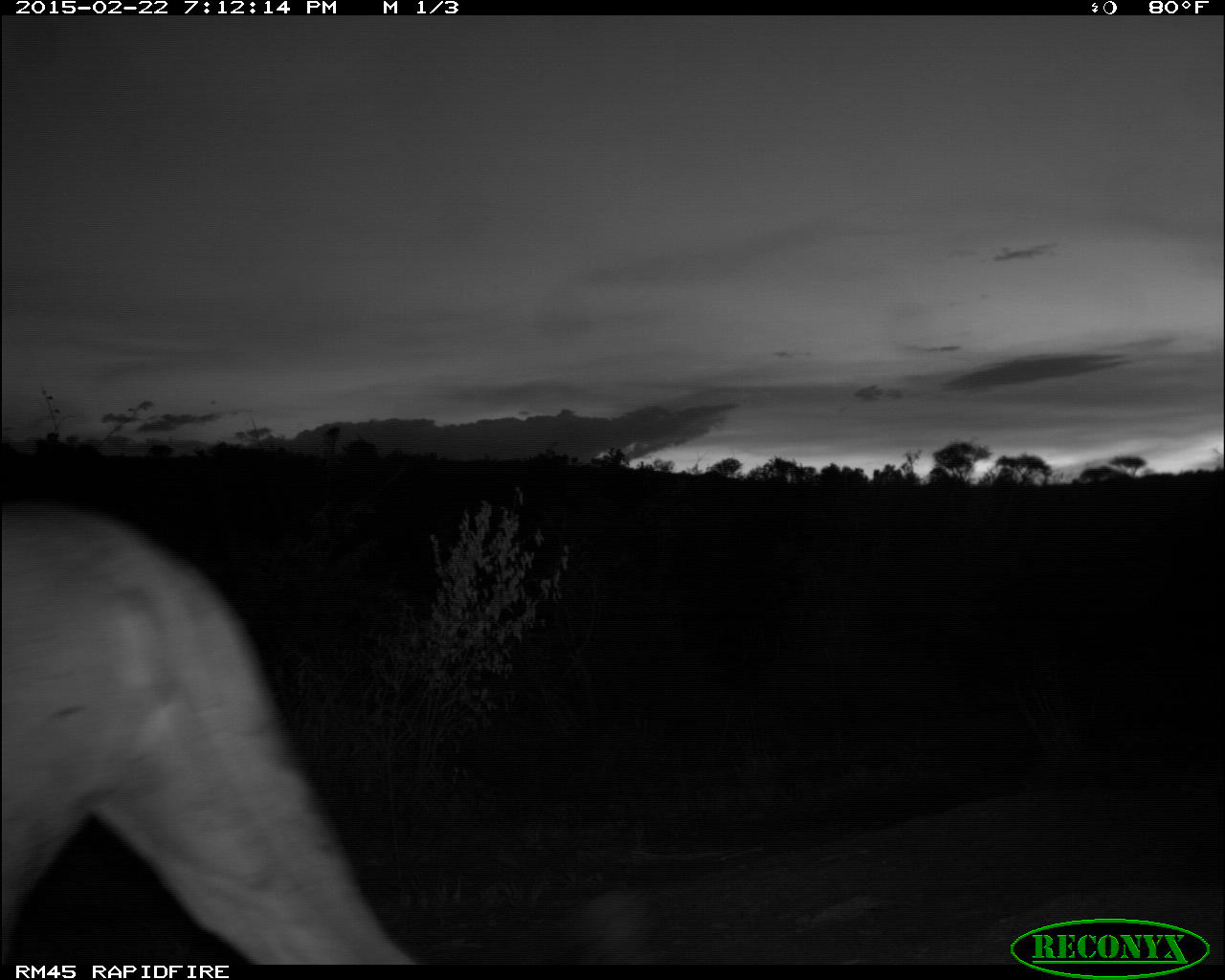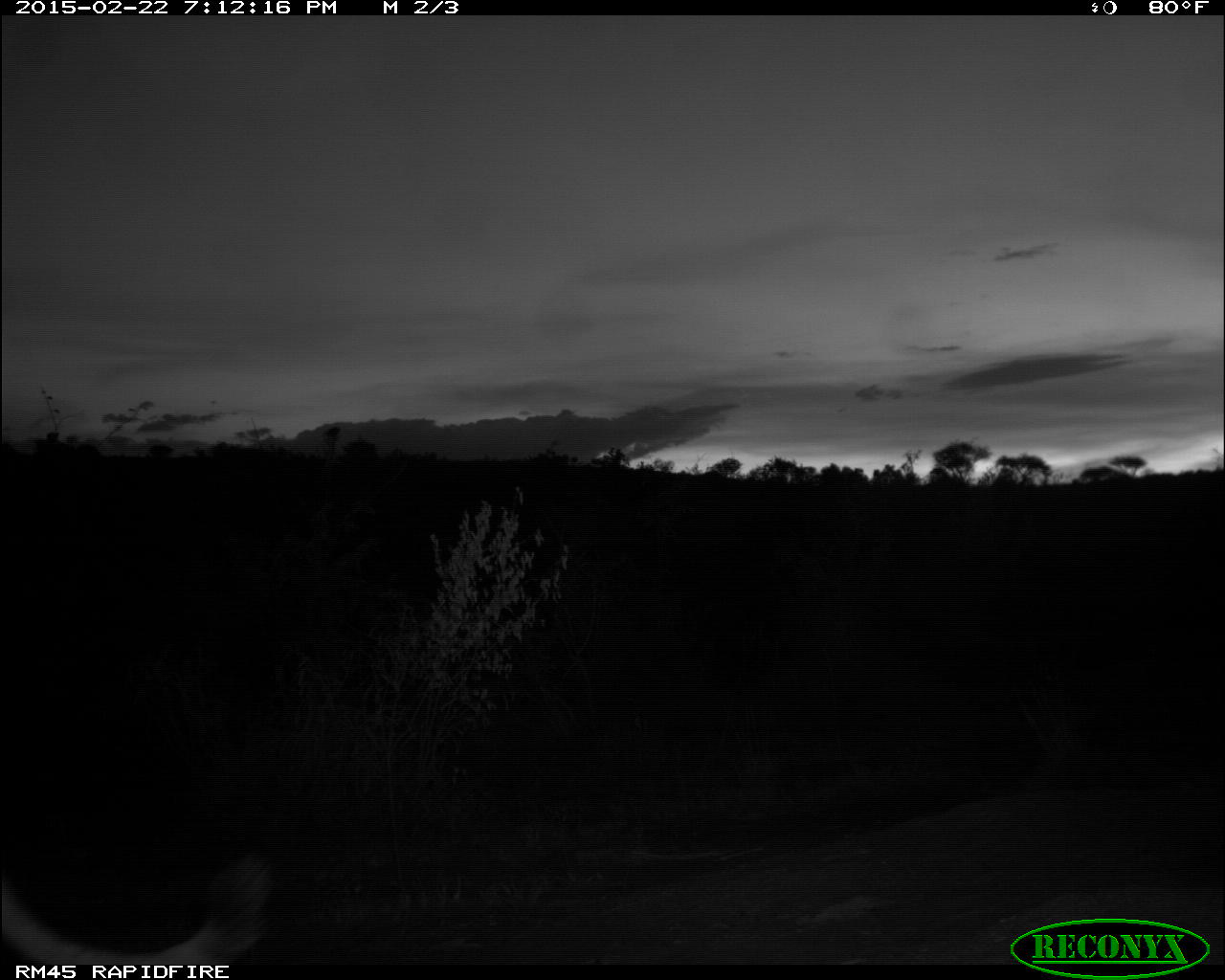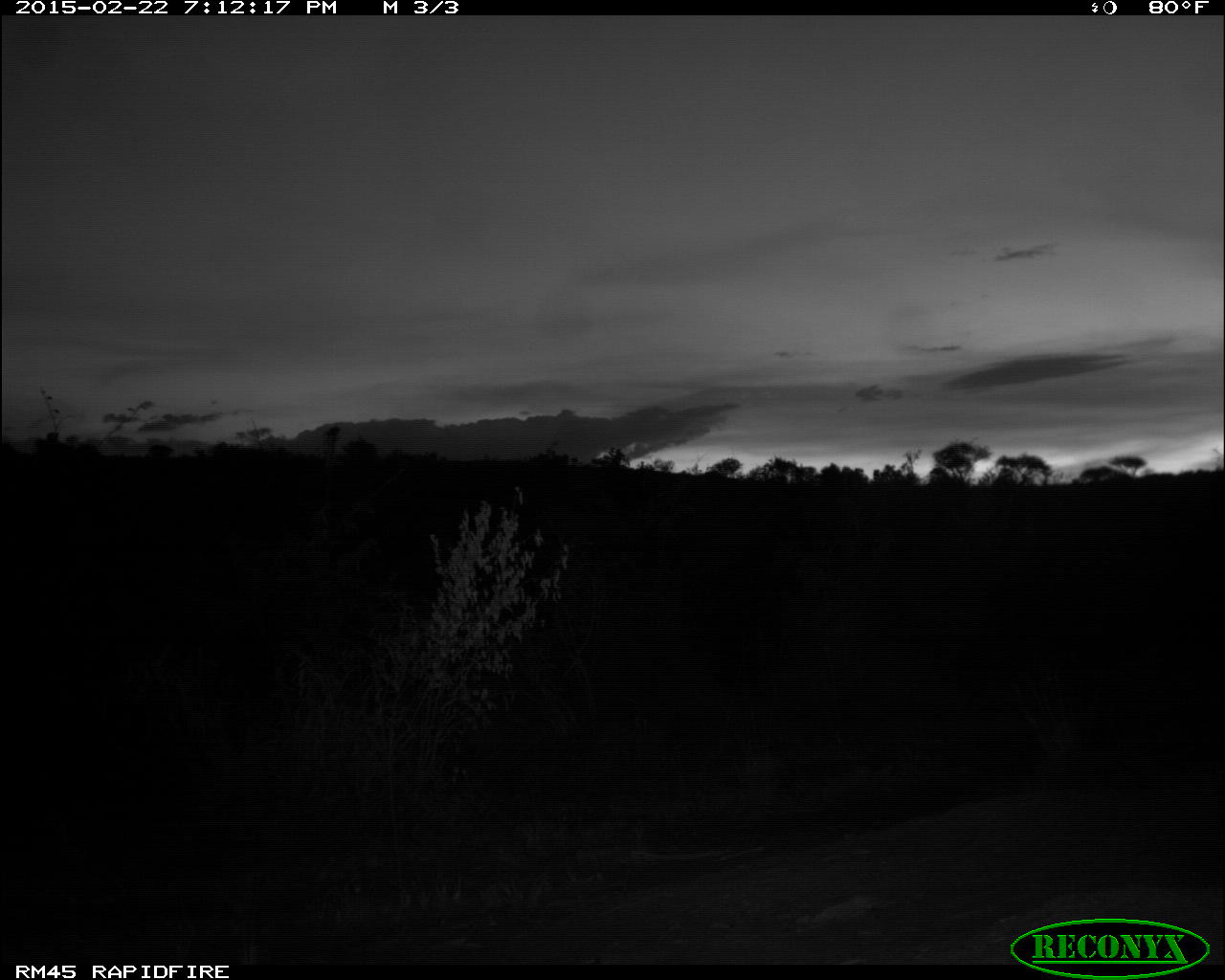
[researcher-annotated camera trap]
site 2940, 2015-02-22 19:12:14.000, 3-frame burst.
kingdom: Animalia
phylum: Chordata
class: Mammalia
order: Carnivora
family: Felidae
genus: Panthera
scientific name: Panthera leo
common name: lion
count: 1